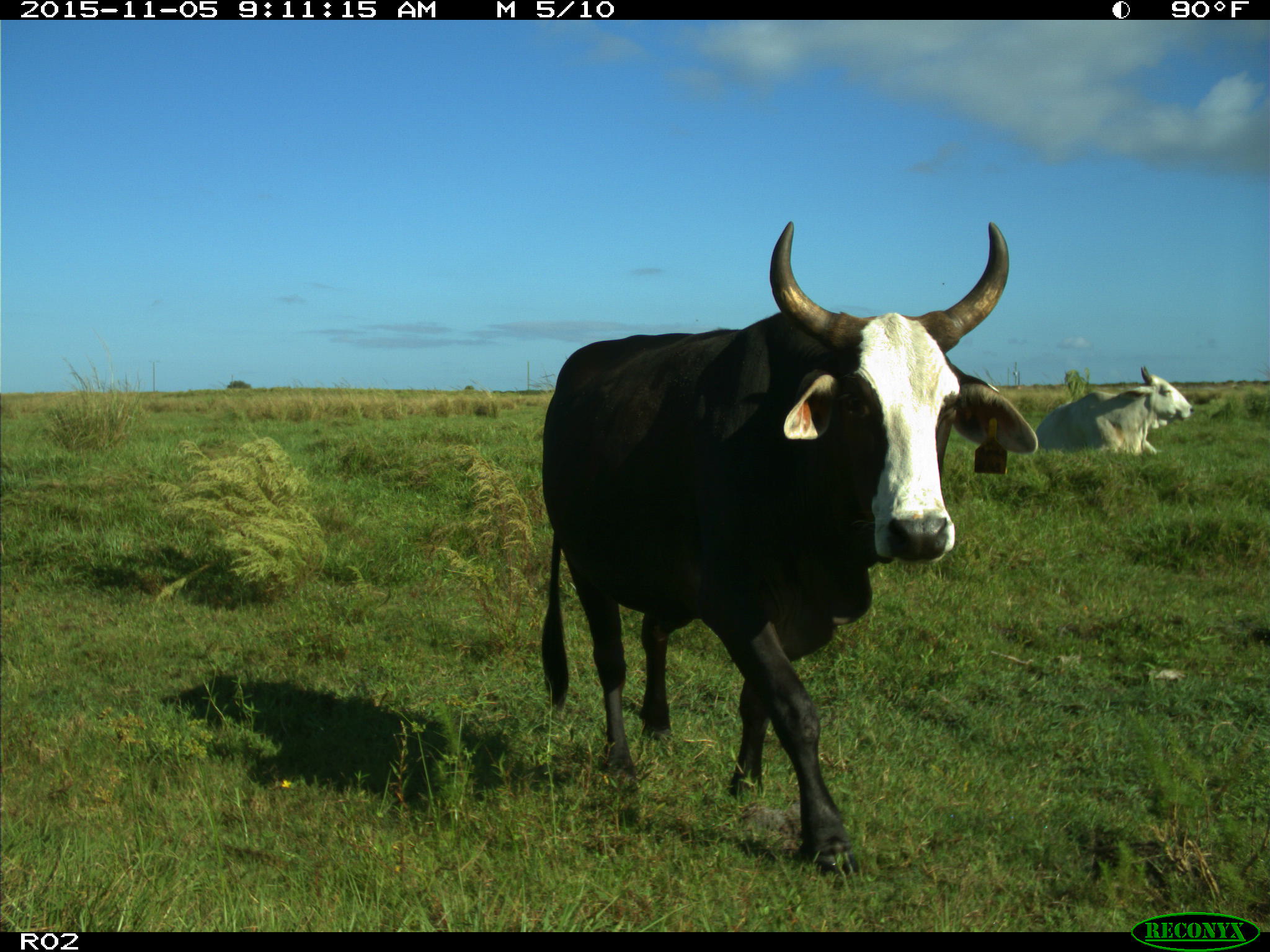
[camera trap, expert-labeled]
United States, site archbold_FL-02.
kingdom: Animalia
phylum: Chordata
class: Mammalia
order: Artiodactyla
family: Bovidae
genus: Bos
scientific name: Bos taurus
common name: domestic cow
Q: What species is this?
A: Bos taurus (domestic cow).